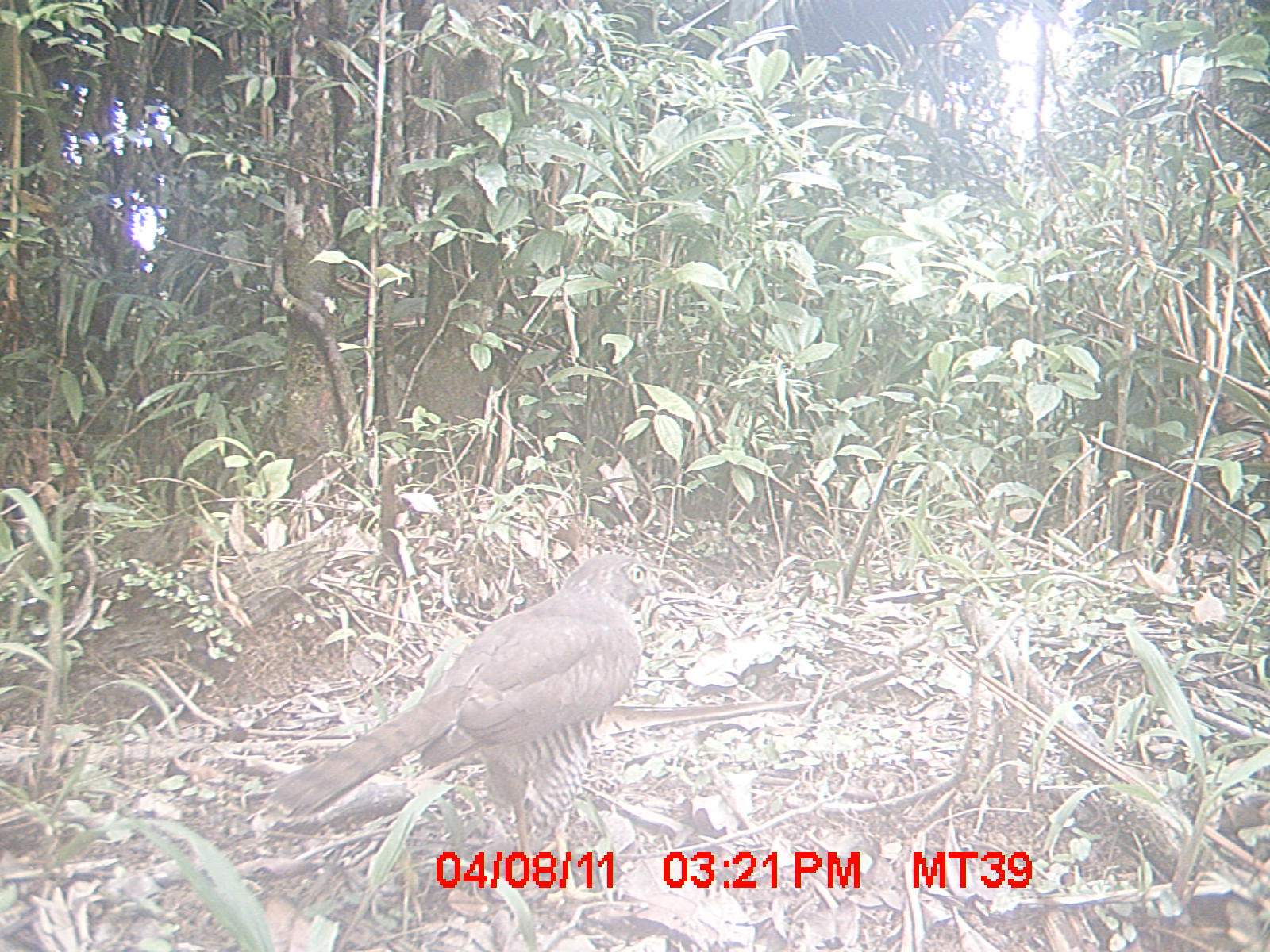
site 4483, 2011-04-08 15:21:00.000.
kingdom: Animalia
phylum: Chordata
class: Aves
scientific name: Aves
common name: bird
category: unknown bird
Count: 1.